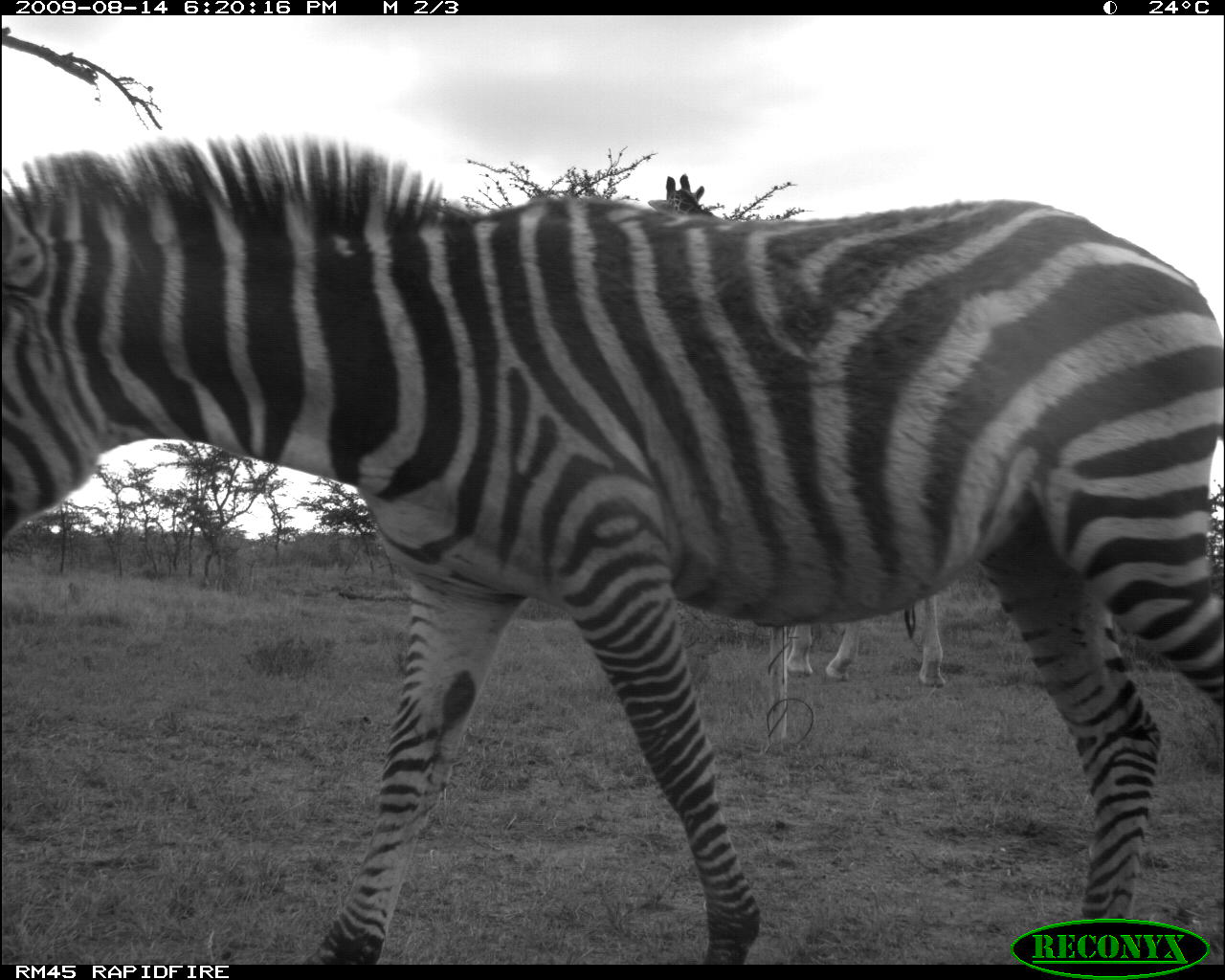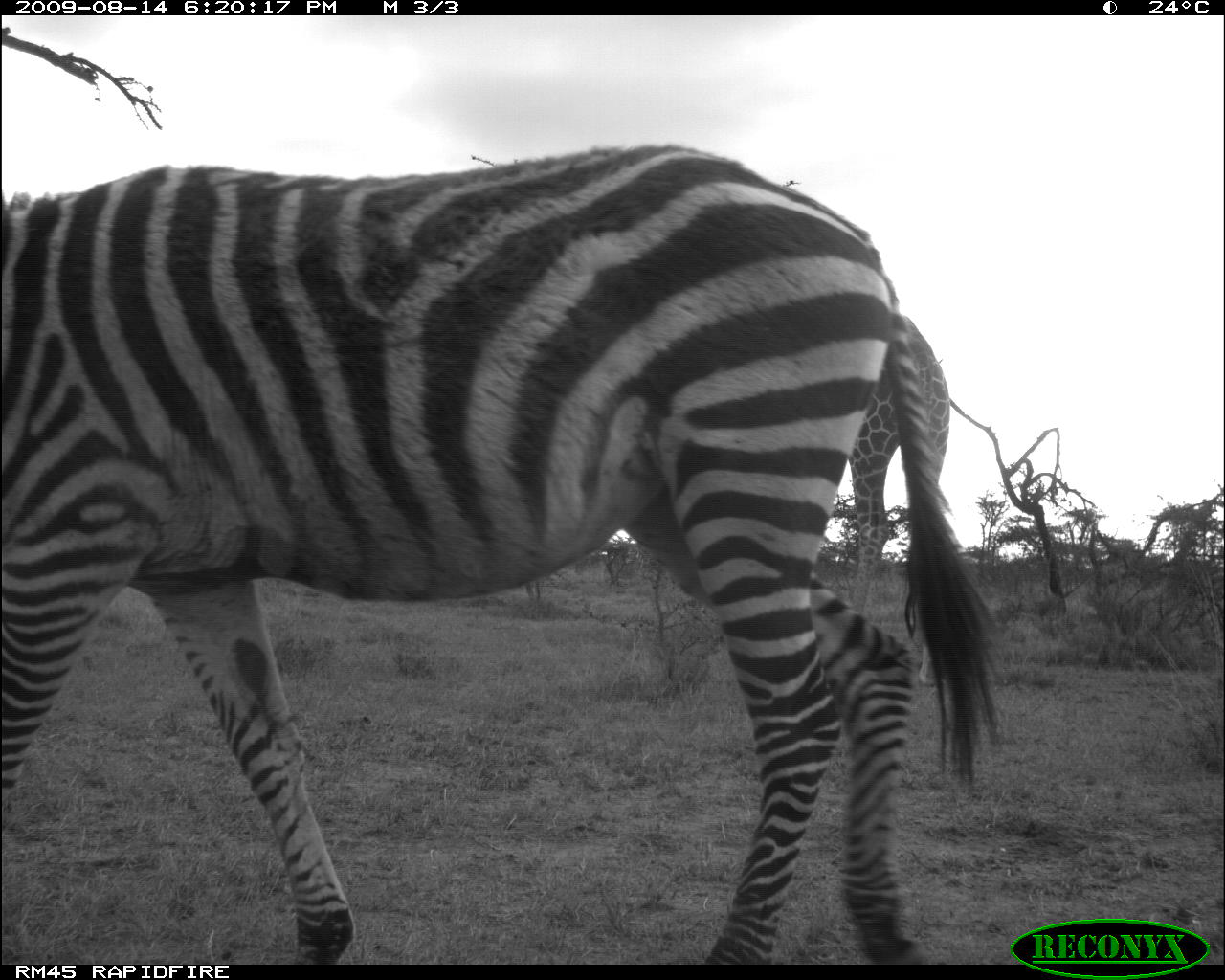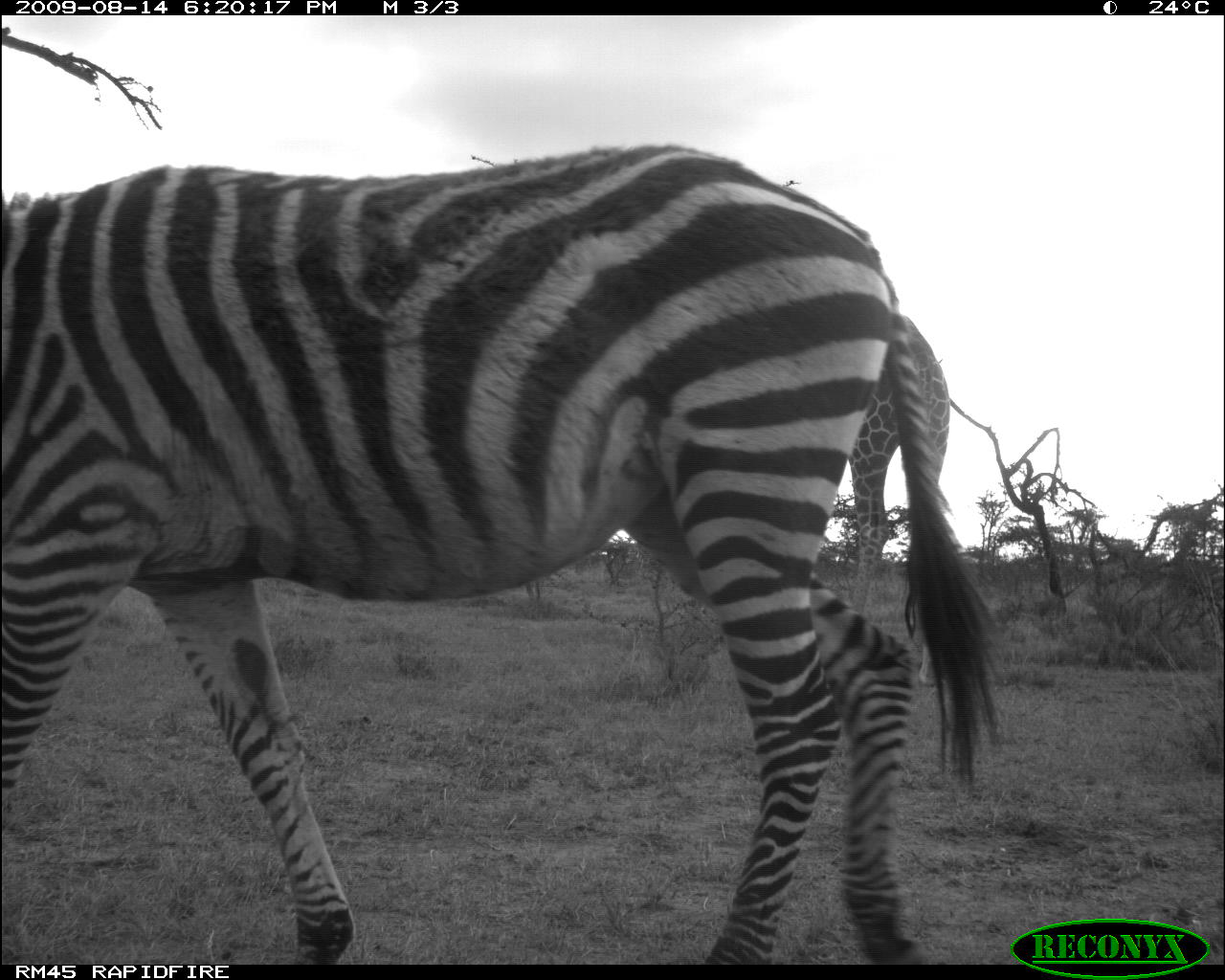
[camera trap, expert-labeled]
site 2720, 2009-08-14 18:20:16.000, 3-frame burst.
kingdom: Animalia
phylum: Chordata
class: Mammalia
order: Artiodactyla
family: Giraffidae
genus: Giraffa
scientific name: Giraffa camelopardalis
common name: giraffe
Giraffa camelopardalis (giraffe), count 1.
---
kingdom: Animalia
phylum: Chordata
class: Mammalia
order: Perissodactyla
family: Equidae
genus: Equus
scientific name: Equus quagga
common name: plains zebra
Equus quagga (plains zebra), count 1.